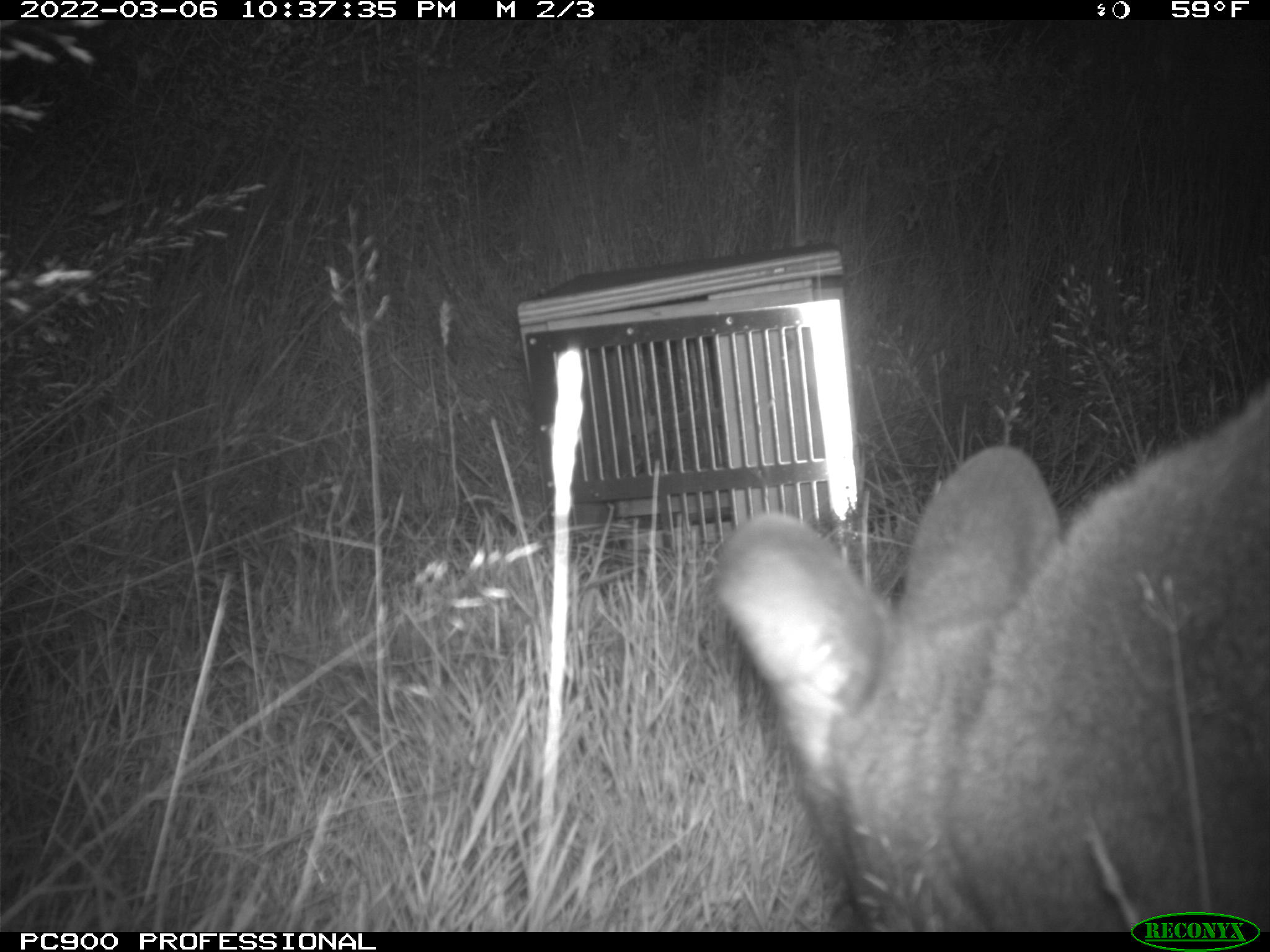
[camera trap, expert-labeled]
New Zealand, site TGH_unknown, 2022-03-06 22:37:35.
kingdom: Animalia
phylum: Chordata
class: Mammalia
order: Diprotodontia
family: Macropodidae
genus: Notamacropus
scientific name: Notamacropus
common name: wallaby